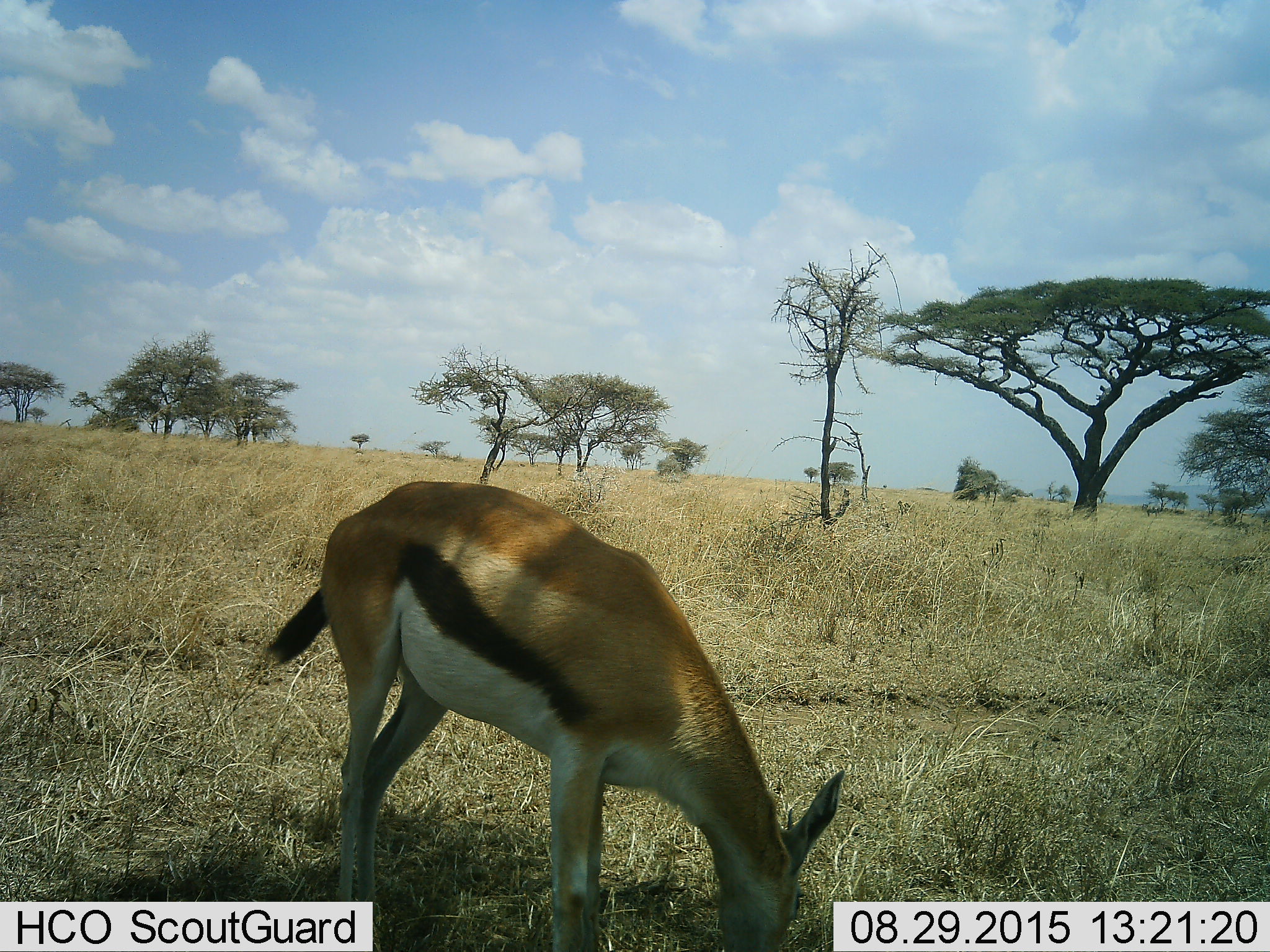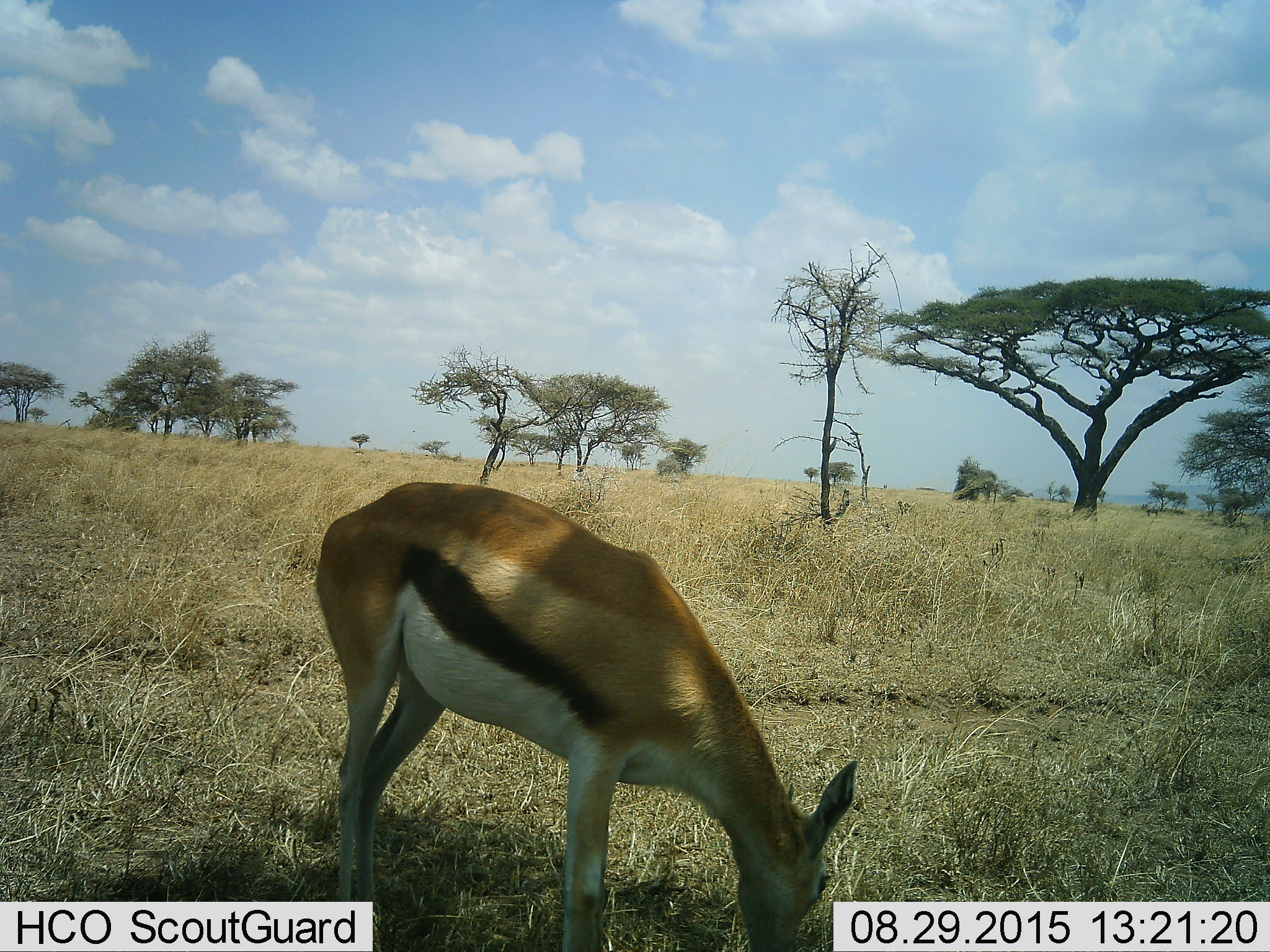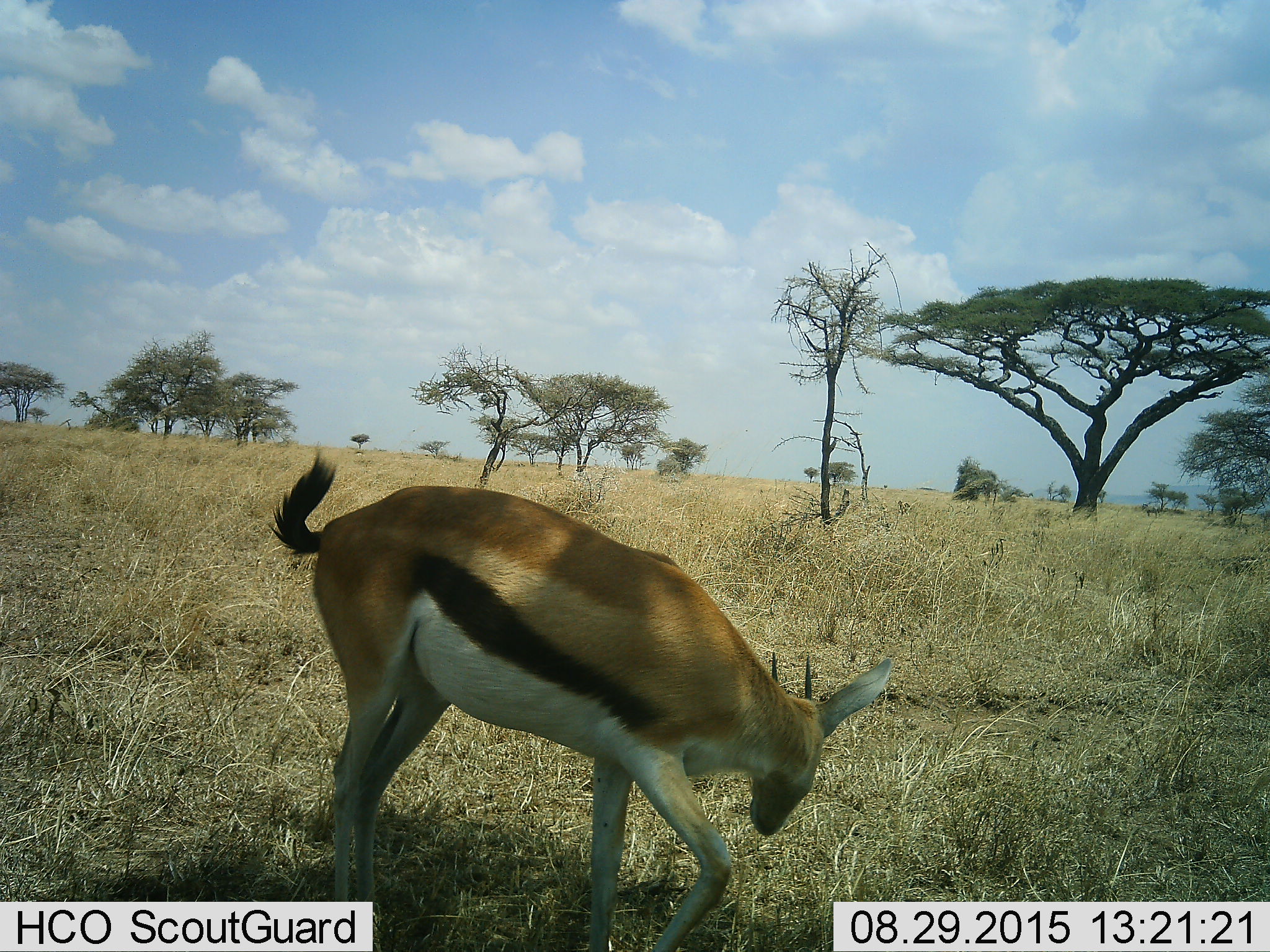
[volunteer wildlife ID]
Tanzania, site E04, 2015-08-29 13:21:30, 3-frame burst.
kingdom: Animalia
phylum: Chordata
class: Mammalia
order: Artiodactyla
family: Bovidae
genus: Eudorcas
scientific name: Eudorcas thomsonii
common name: thomson's gazelle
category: gazellethomsons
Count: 1.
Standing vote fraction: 33%.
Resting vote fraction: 0%.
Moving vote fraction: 11%.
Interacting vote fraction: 0%.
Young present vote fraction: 0%.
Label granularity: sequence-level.